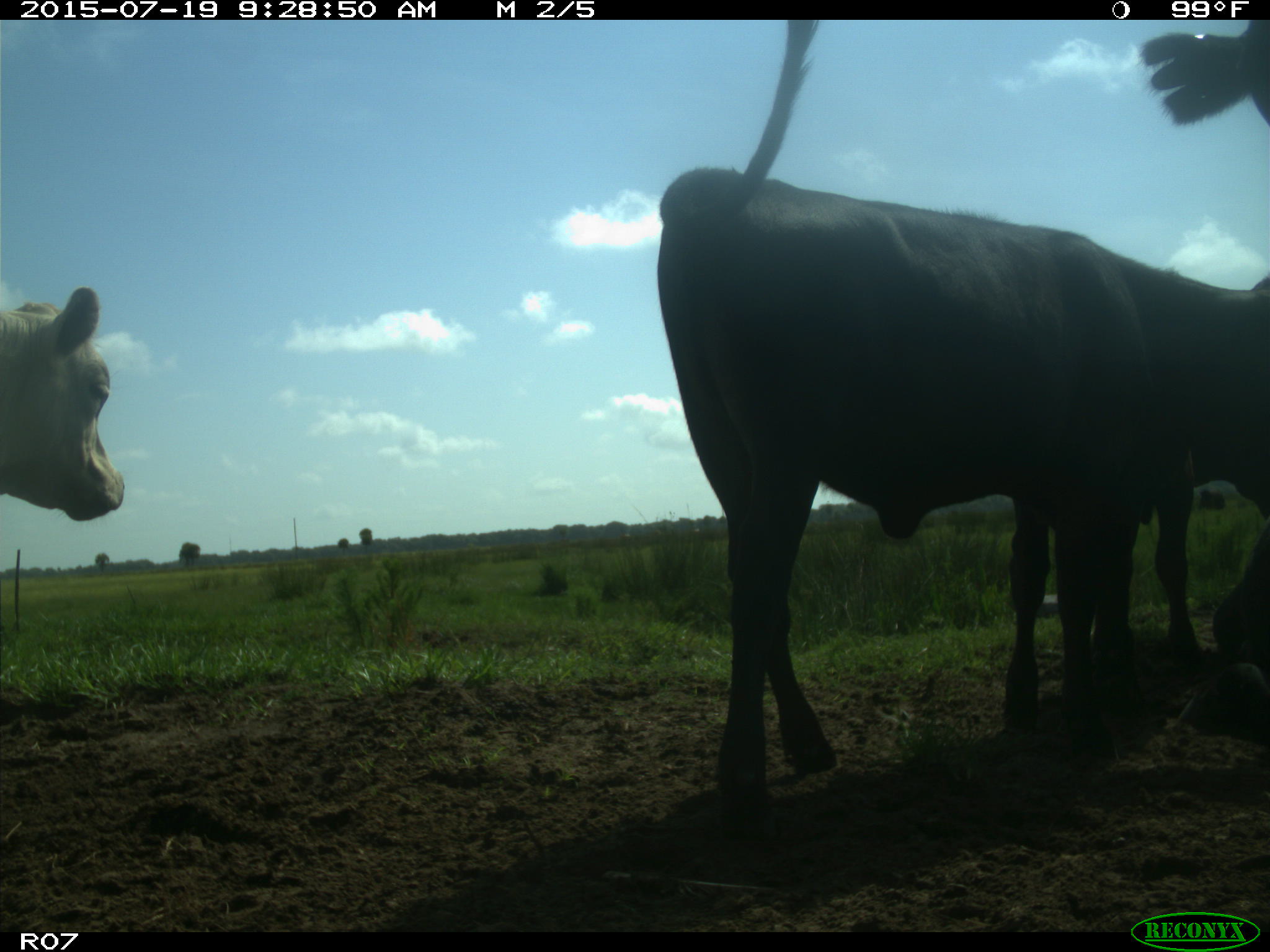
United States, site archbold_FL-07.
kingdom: Animalia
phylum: Chordata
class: Mammalia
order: Artiodactyla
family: Bovidae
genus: Bos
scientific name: Bos taurus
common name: domestic cow